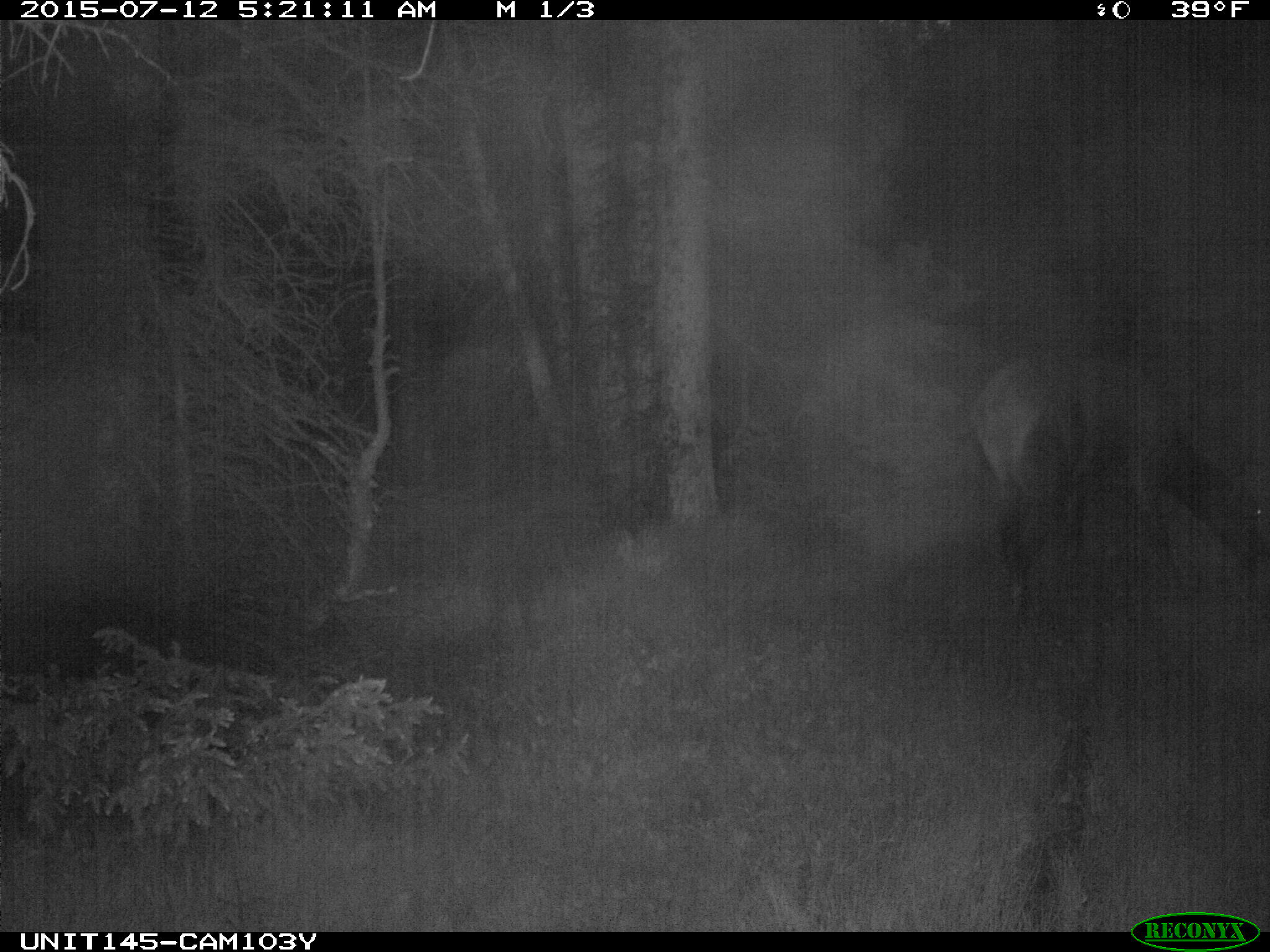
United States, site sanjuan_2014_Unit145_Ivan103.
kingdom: Animalia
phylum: Chordata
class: Mammalia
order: Artiodactyla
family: Cervidae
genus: Cervus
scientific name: Cervus elaphus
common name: red deer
Cervus elaphus (red deer).